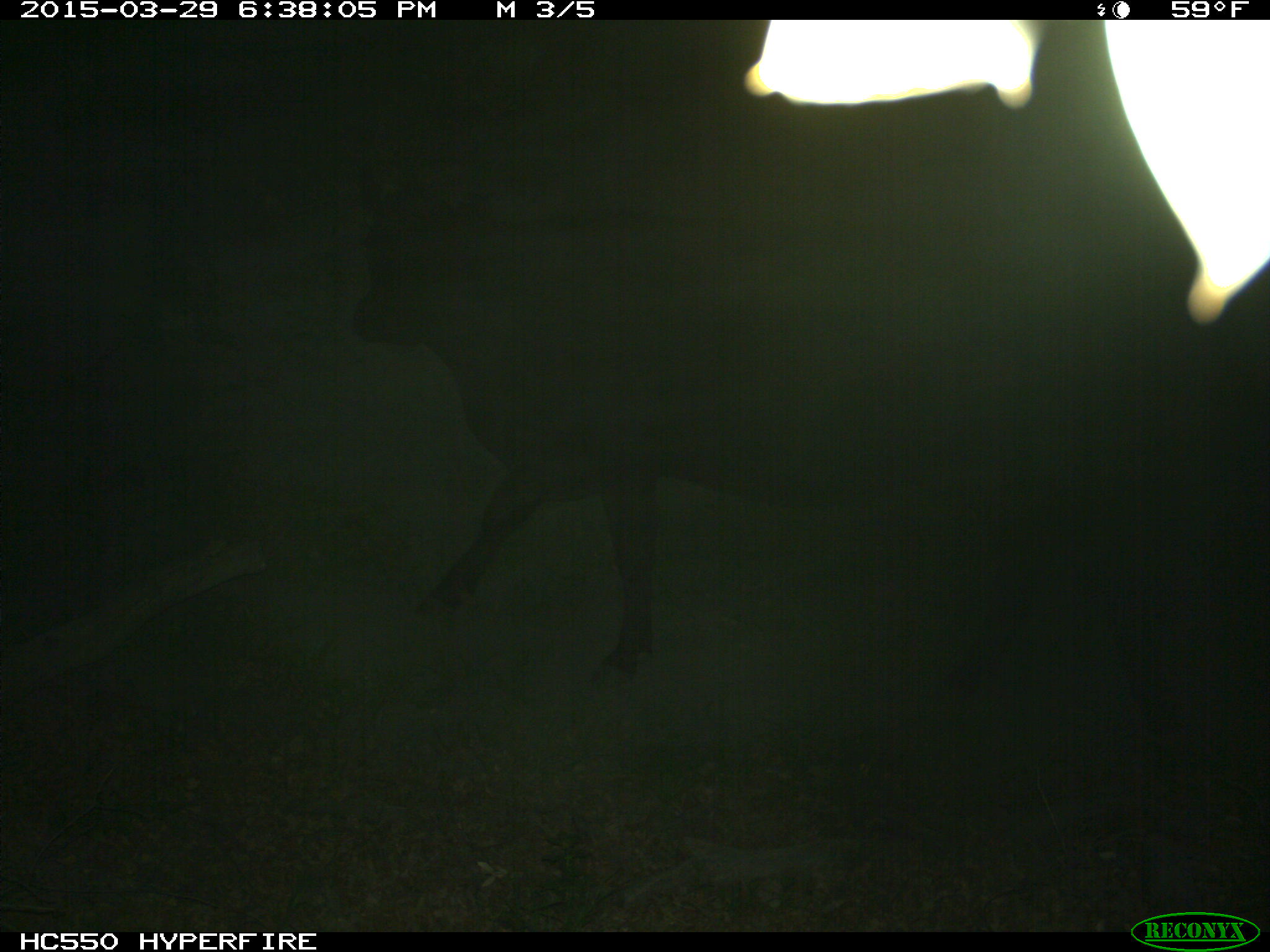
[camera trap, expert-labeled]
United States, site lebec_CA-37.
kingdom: Animalia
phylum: Chordata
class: Mammalia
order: Artiodactyla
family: Bovidae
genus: Bos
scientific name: Bos taurus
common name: domestic cow